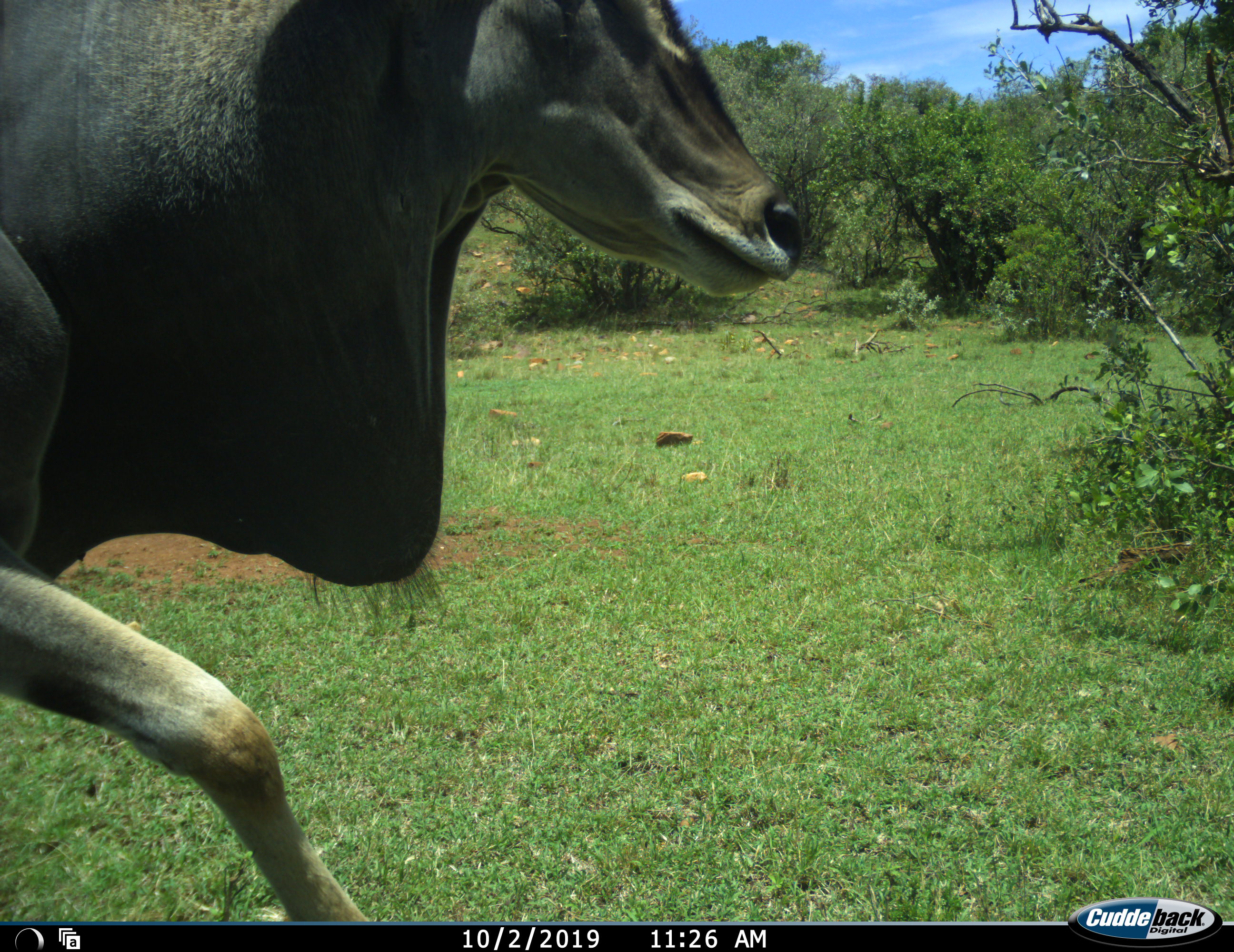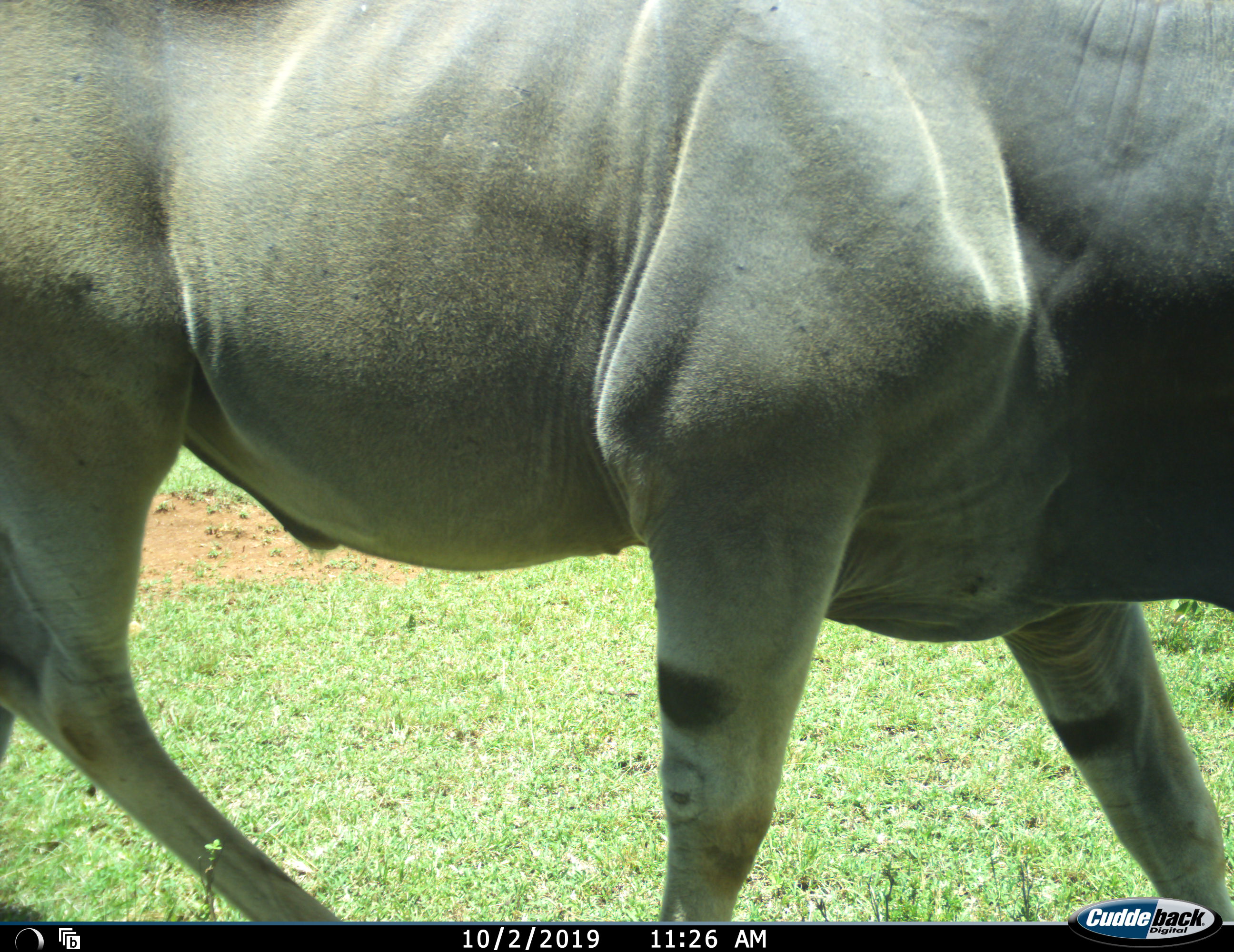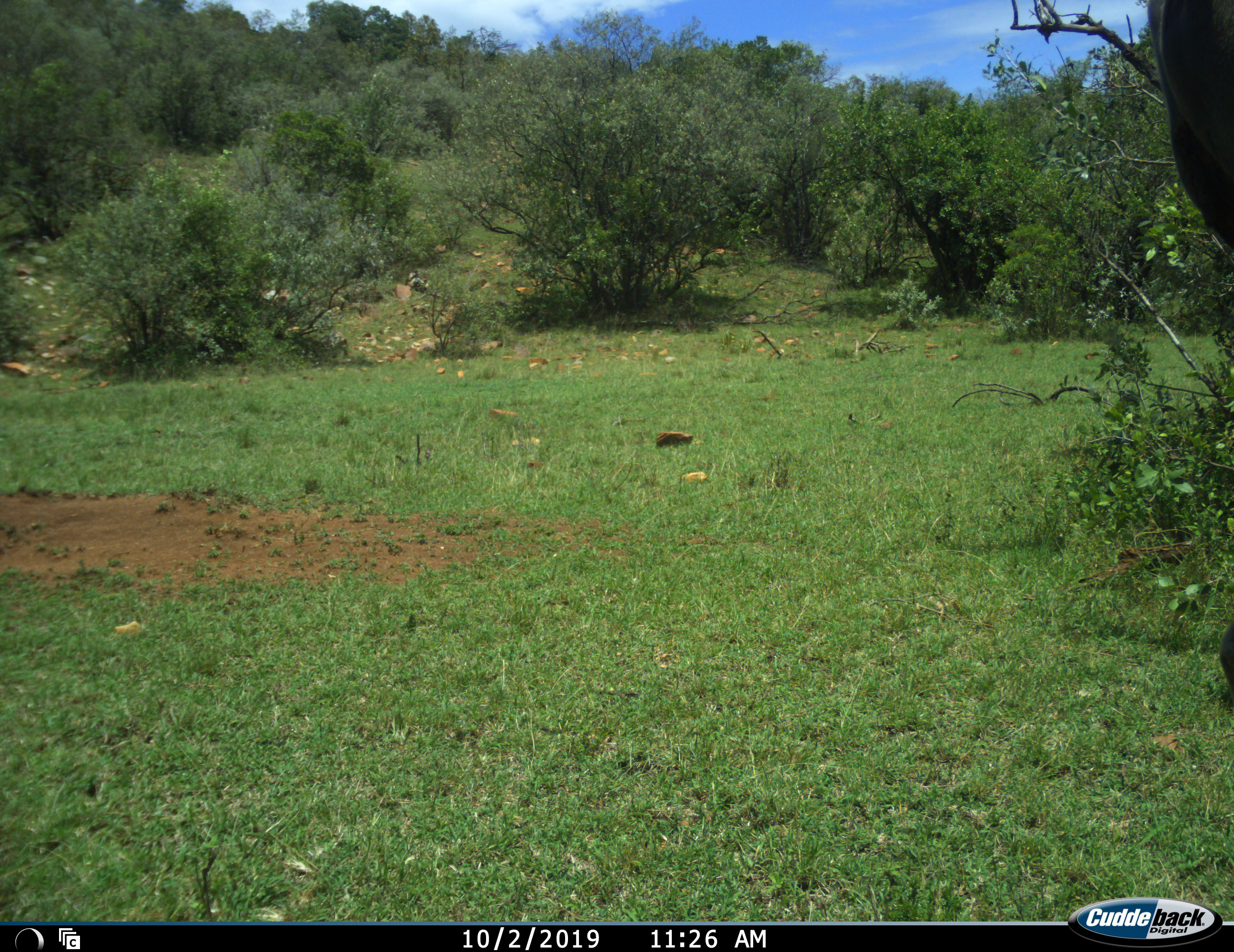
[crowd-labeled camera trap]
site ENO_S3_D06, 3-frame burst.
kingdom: Animalia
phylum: Chordata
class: Mammalia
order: Artiodactyla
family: Bovidae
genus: Tragelaphus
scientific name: Tragelaphus oryx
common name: eland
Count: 1.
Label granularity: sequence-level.